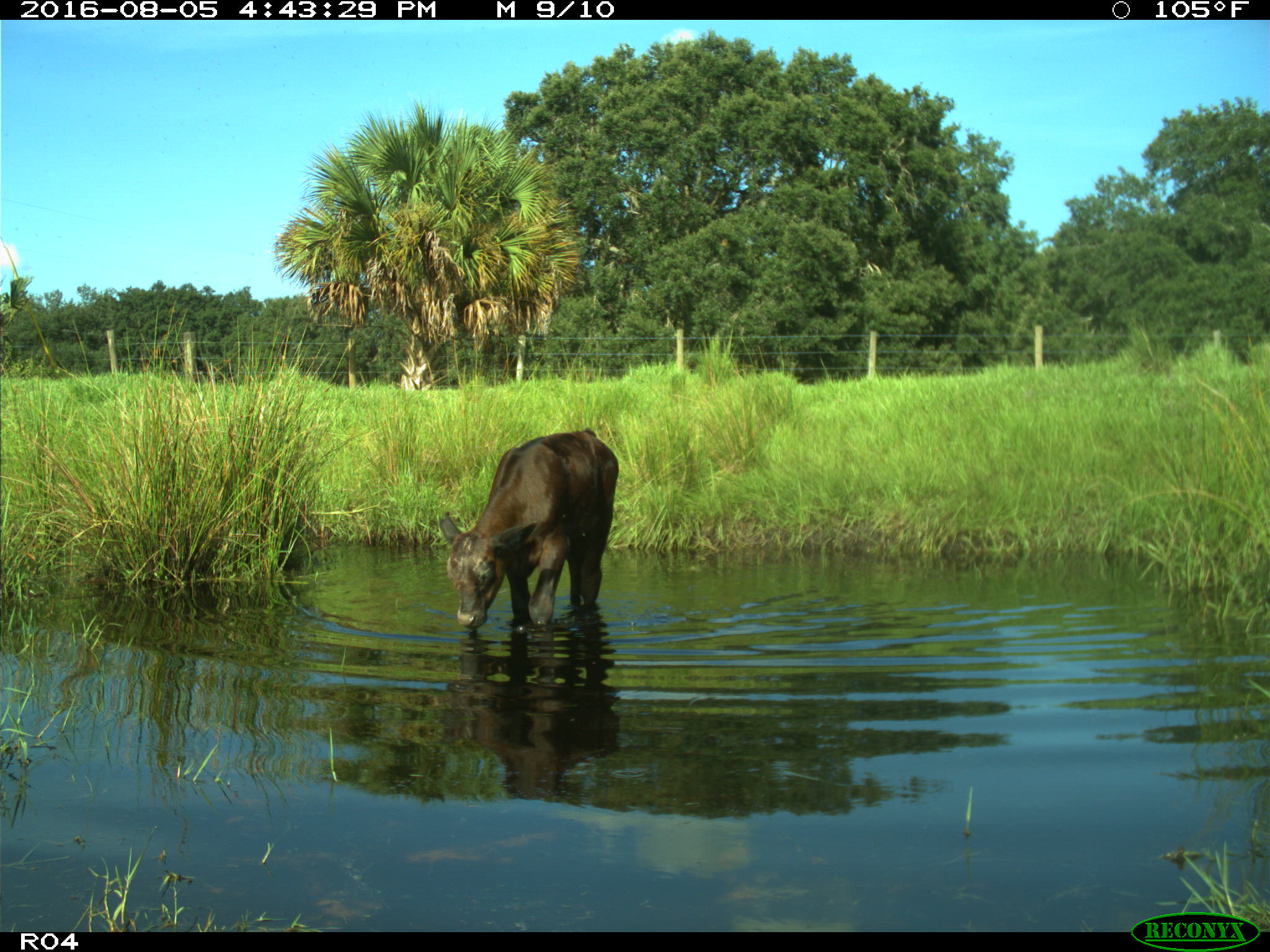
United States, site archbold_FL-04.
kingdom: Animalia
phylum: Chordata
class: Mammalia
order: Artiodactyla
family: Bovidae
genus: Bos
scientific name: Bos taurus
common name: domestic cow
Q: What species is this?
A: Bos taurus (domestic cow).